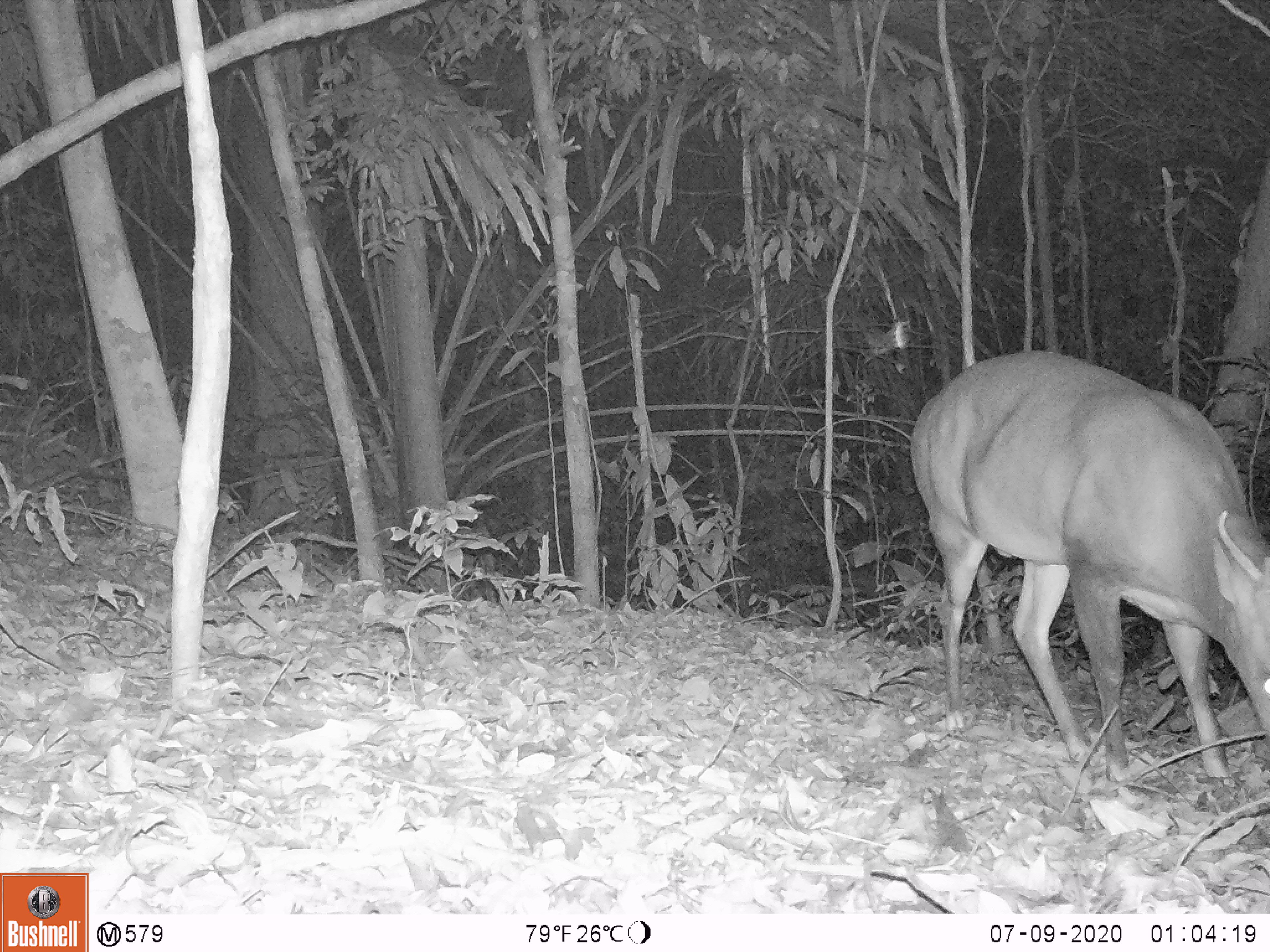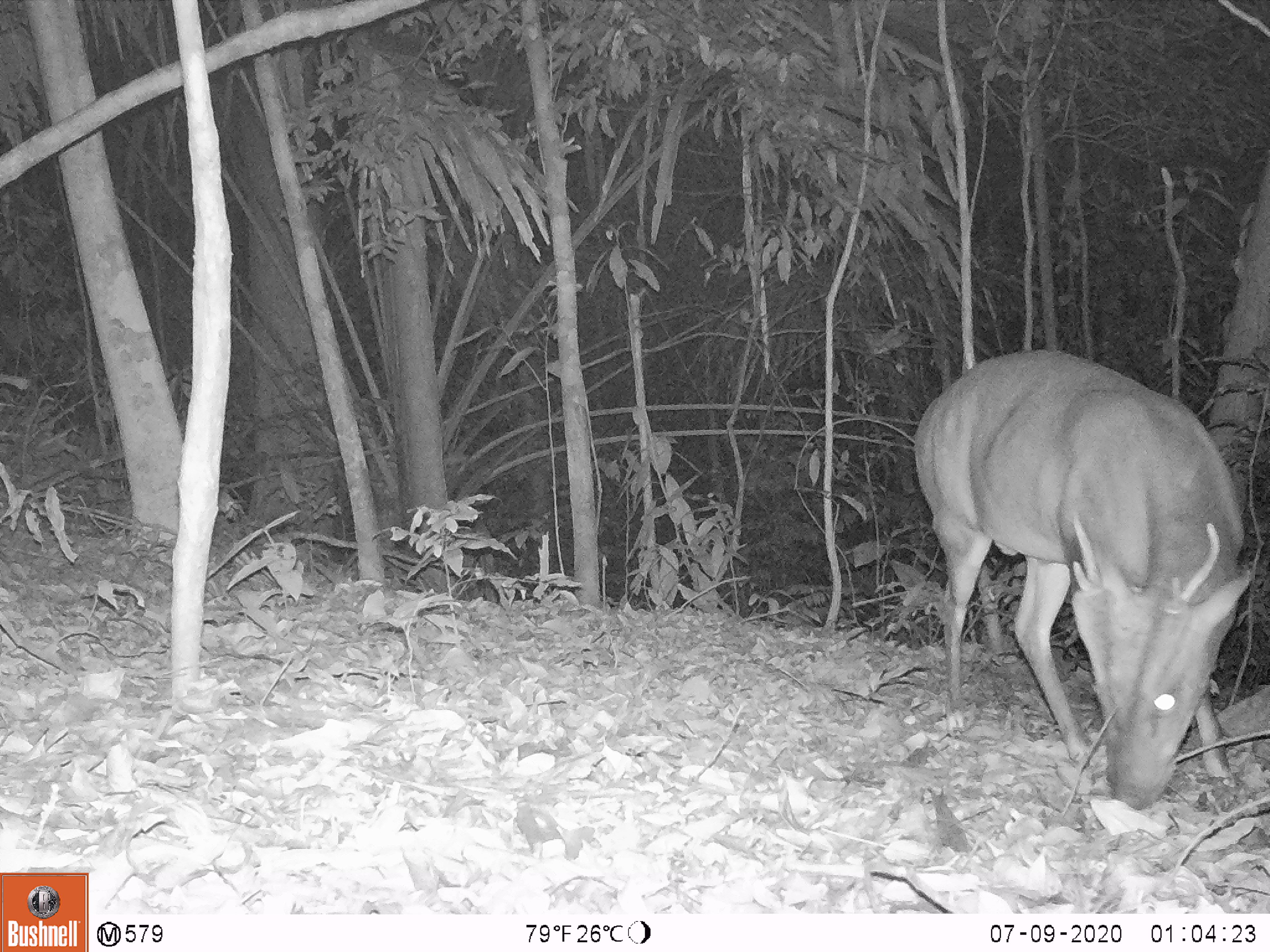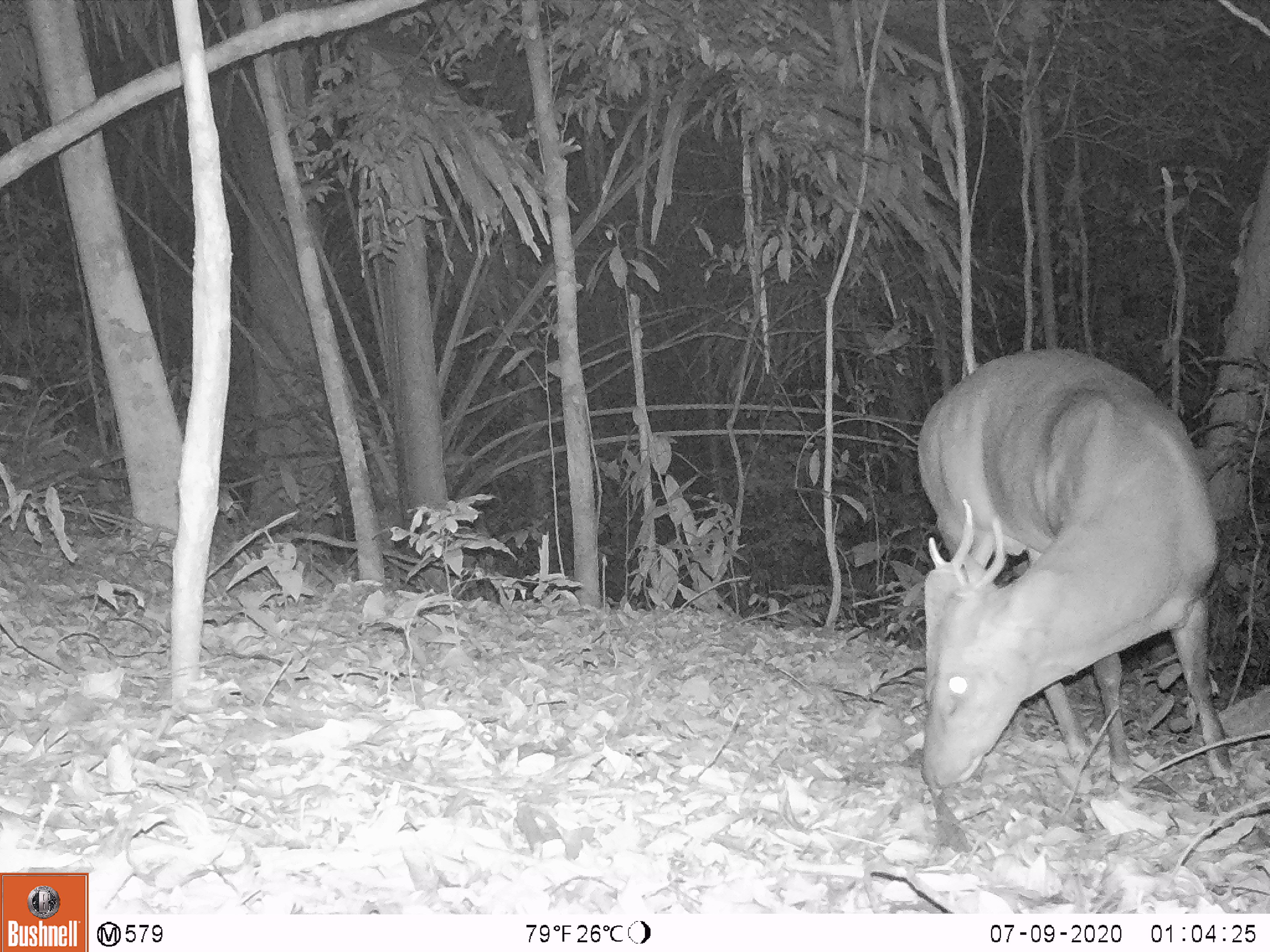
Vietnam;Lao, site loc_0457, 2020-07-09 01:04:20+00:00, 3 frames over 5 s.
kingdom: Animalia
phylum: Chordata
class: Mammalia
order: Artiodactyla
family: Cervidae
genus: Muntiacus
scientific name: Muntiacus vuquangensis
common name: large-antlered muntjac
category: large antlered muntjac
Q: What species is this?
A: Large antlered muntjac (large-antlered muntjac) (Muntiacus vuquangensis).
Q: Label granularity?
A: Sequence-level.